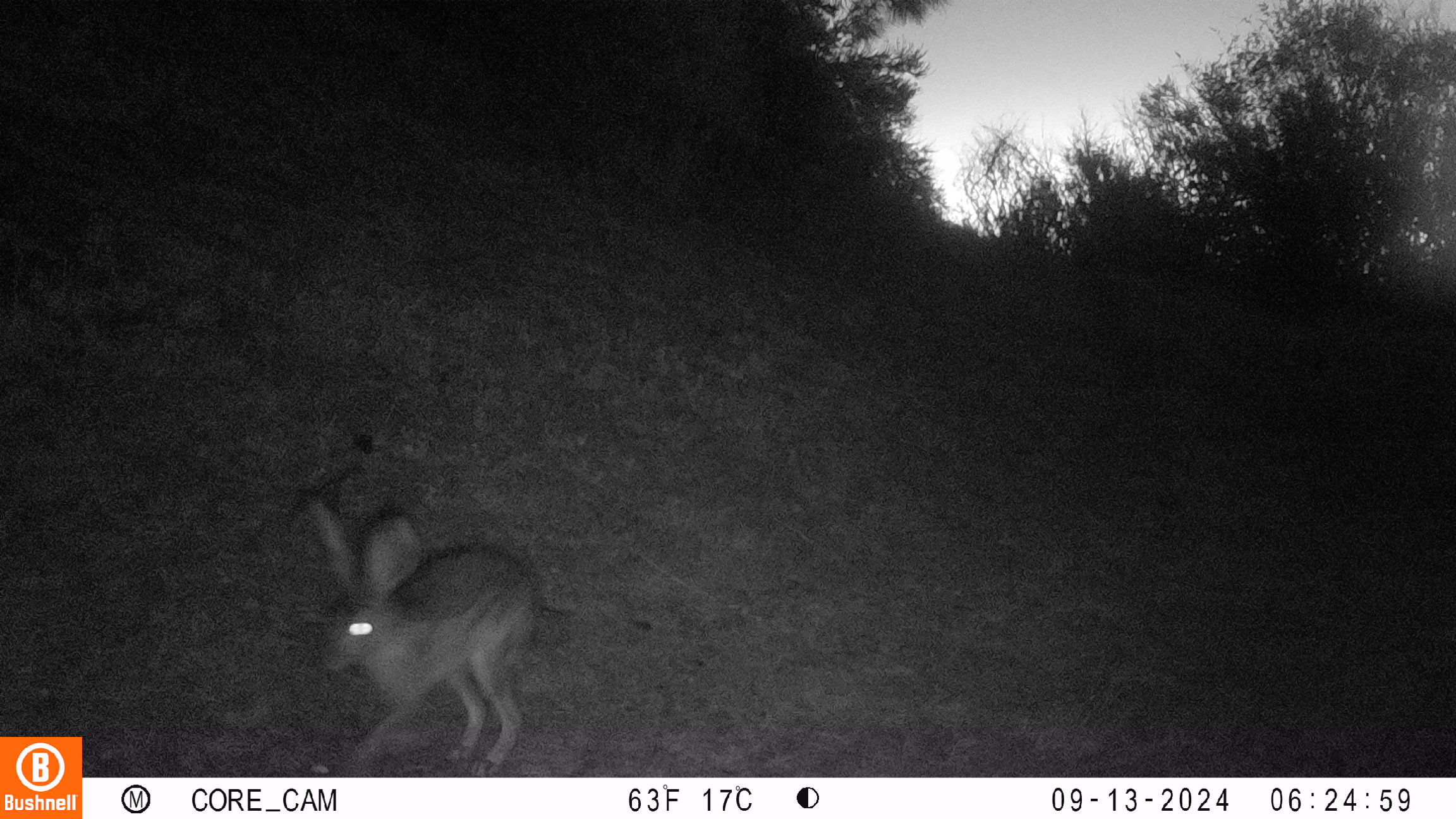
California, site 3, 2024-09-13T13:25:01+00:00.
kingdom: Animalia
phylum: Chordata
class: Mammalia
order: Lagomorpha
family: Leporidae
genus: Lepus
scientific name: Lepus californicus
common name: black-tailed jackrabbit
Black-tailed jackrabbit (Lepus californicus).